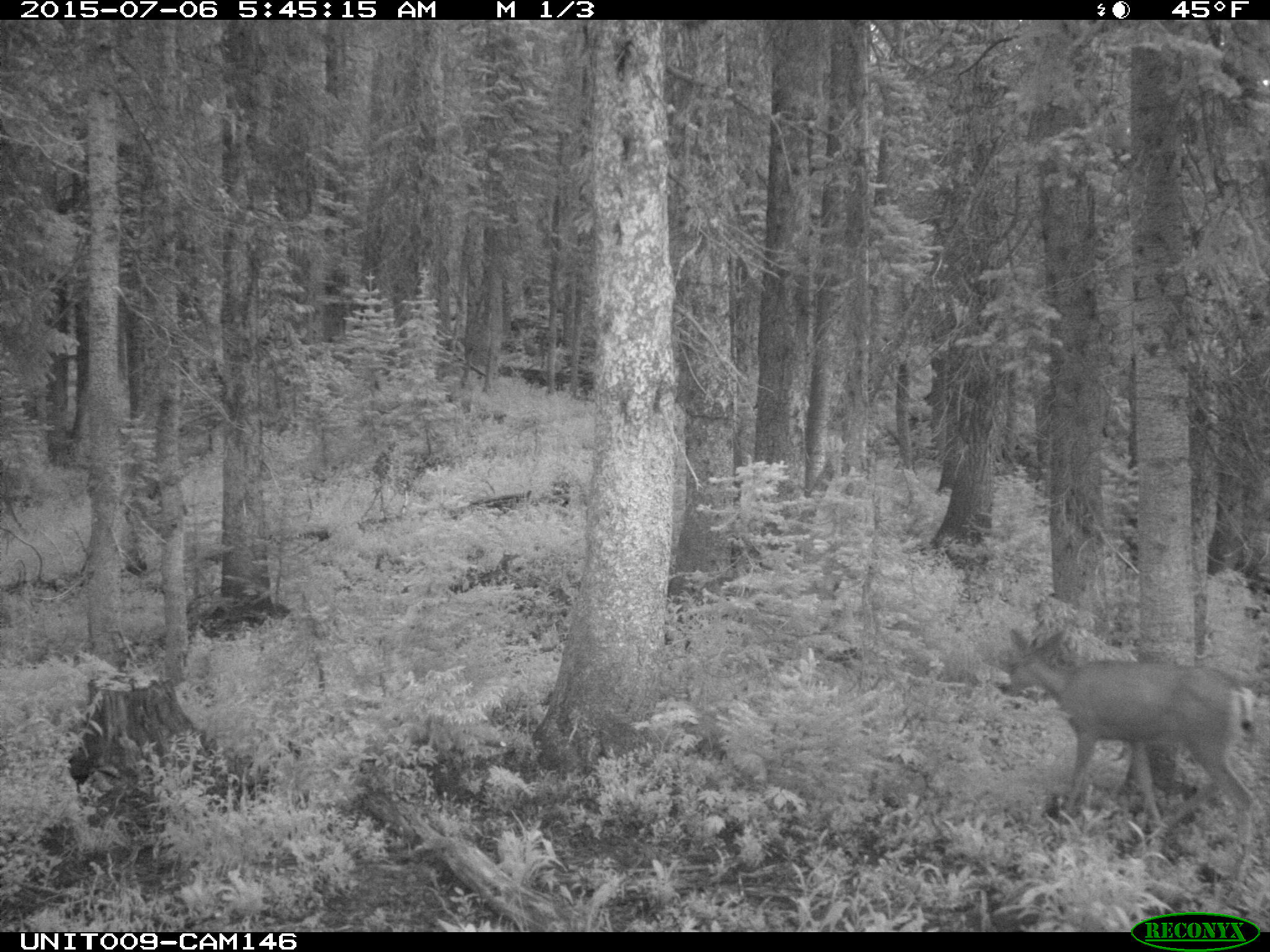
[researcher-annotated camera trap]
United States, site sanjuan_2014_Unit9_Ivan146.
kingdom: Animalia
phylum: Chordata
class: Mammalia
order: Artiodactyla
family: Cervidae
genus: Odocoileus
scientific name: Odocoileus hemionus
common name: mule deer